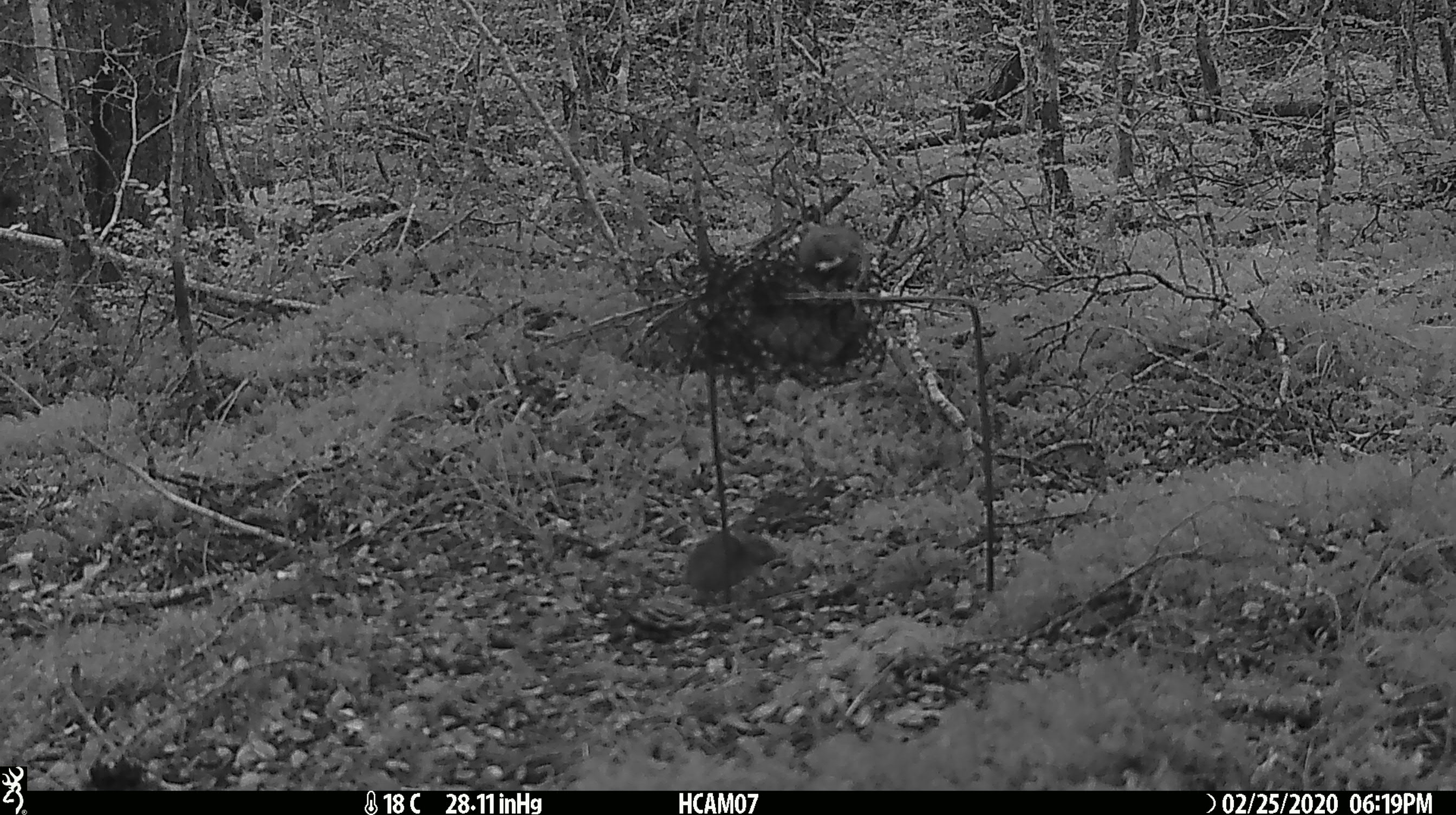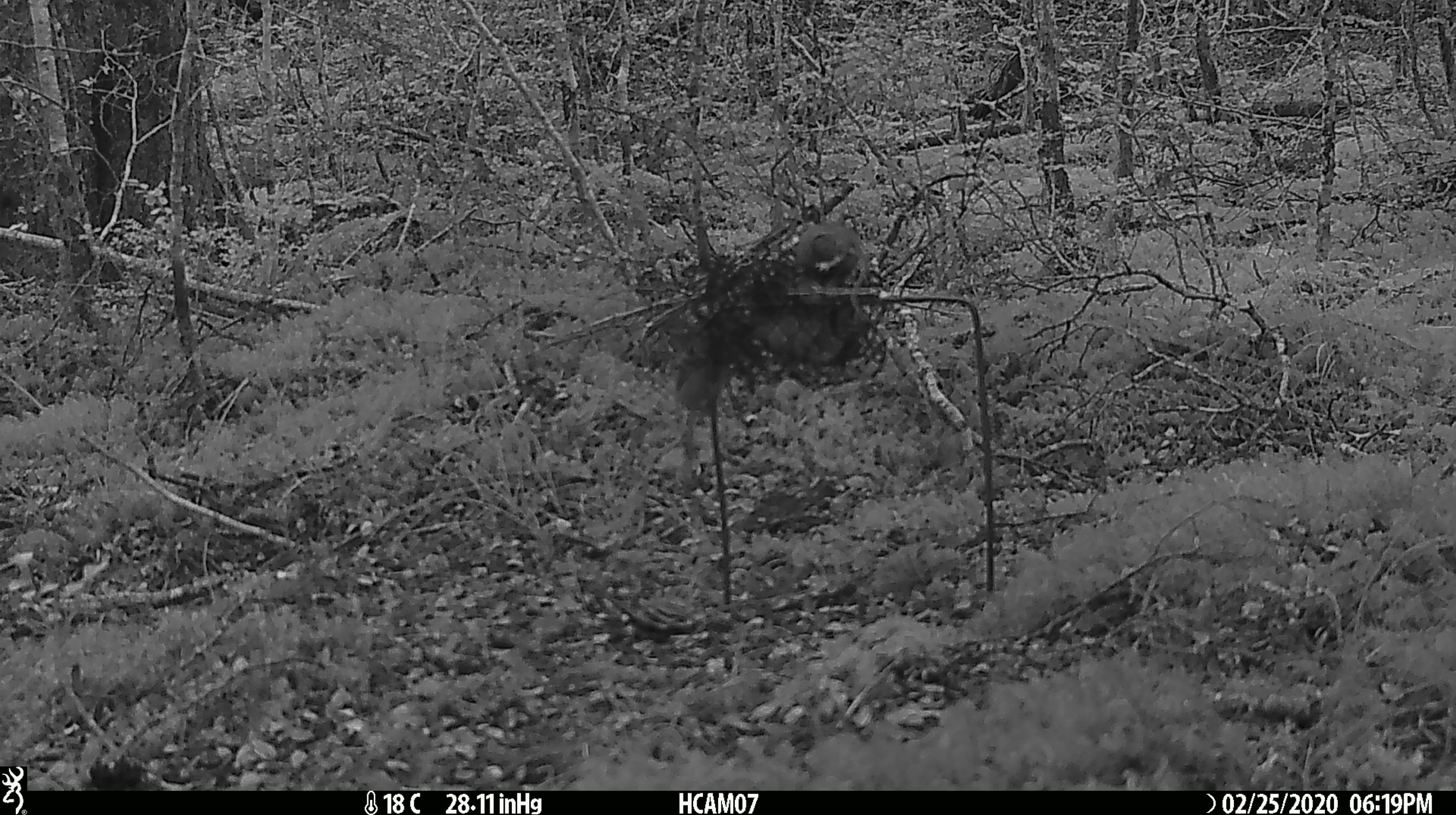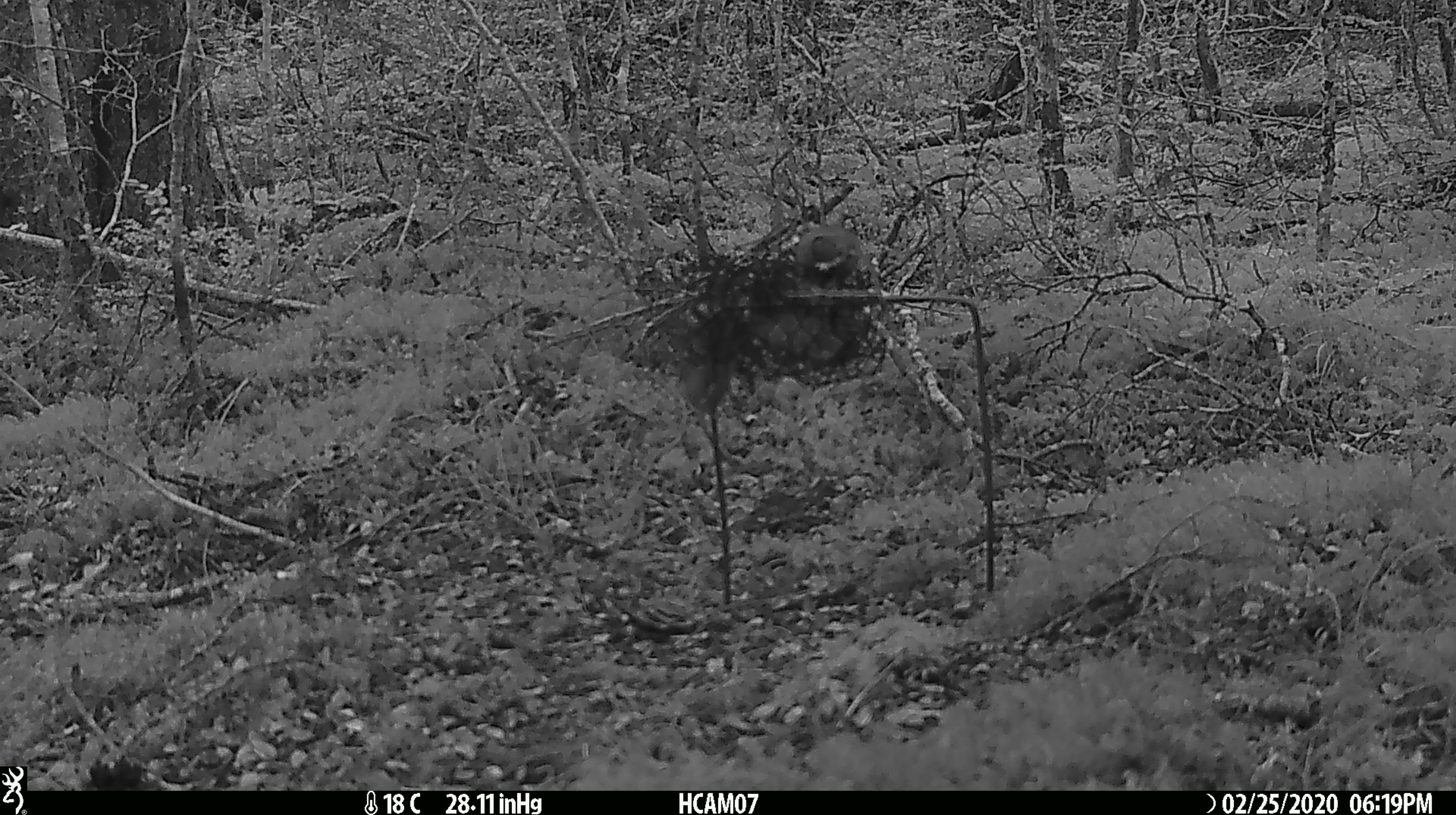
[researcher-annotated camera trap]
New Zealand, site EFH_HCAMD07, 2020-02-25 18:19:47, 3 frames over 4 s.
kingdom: Animalia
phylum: Chordata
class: Mammalia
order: Rodentia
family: Muridae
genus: Mus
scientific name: Mus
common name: mouse